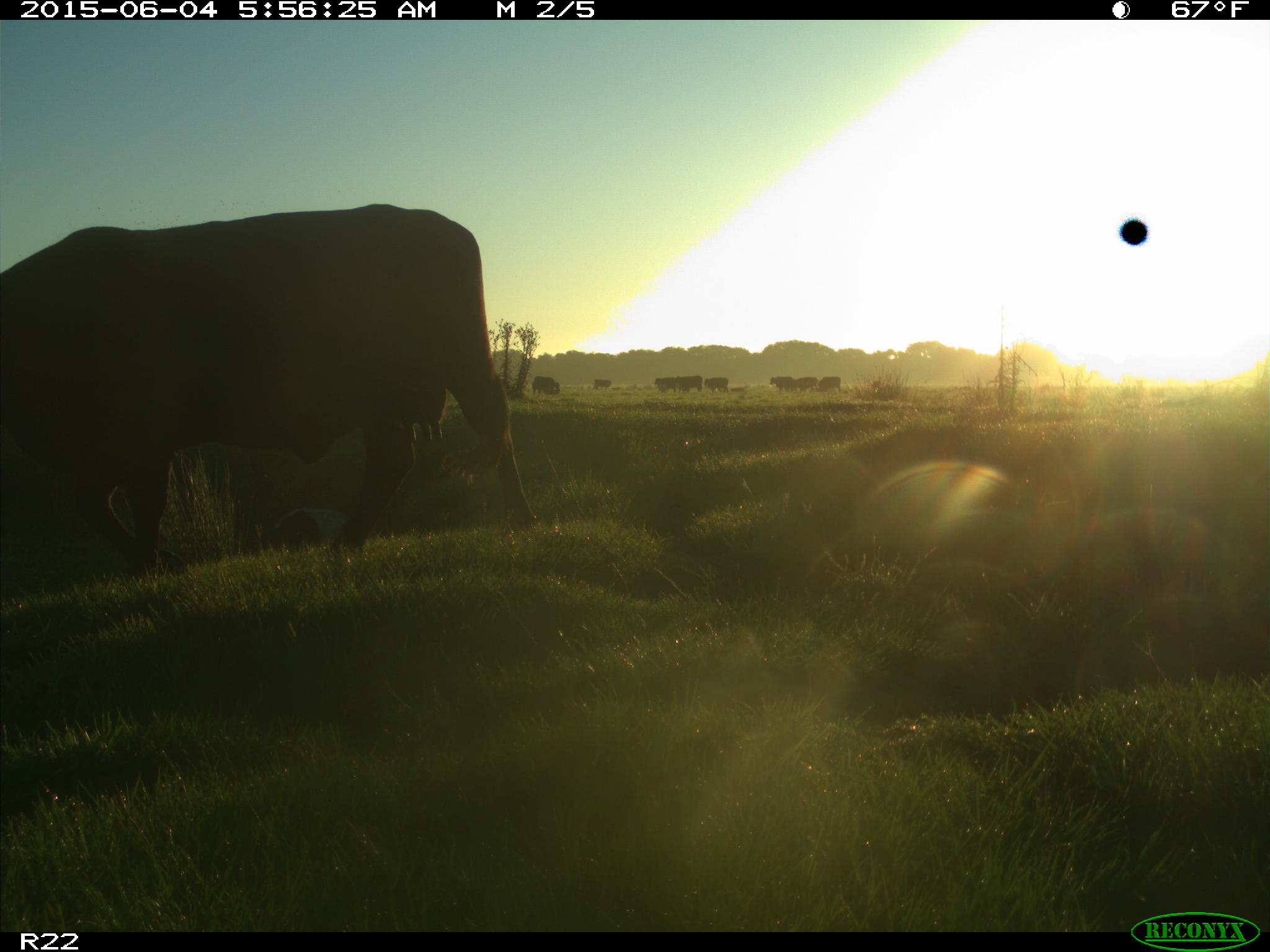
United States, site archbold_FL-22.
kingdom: Animalia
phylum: Chordata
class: Mammalia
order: Artiodactyla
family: Bovidae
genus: Bos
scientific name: Bos taurus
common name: domestic cow